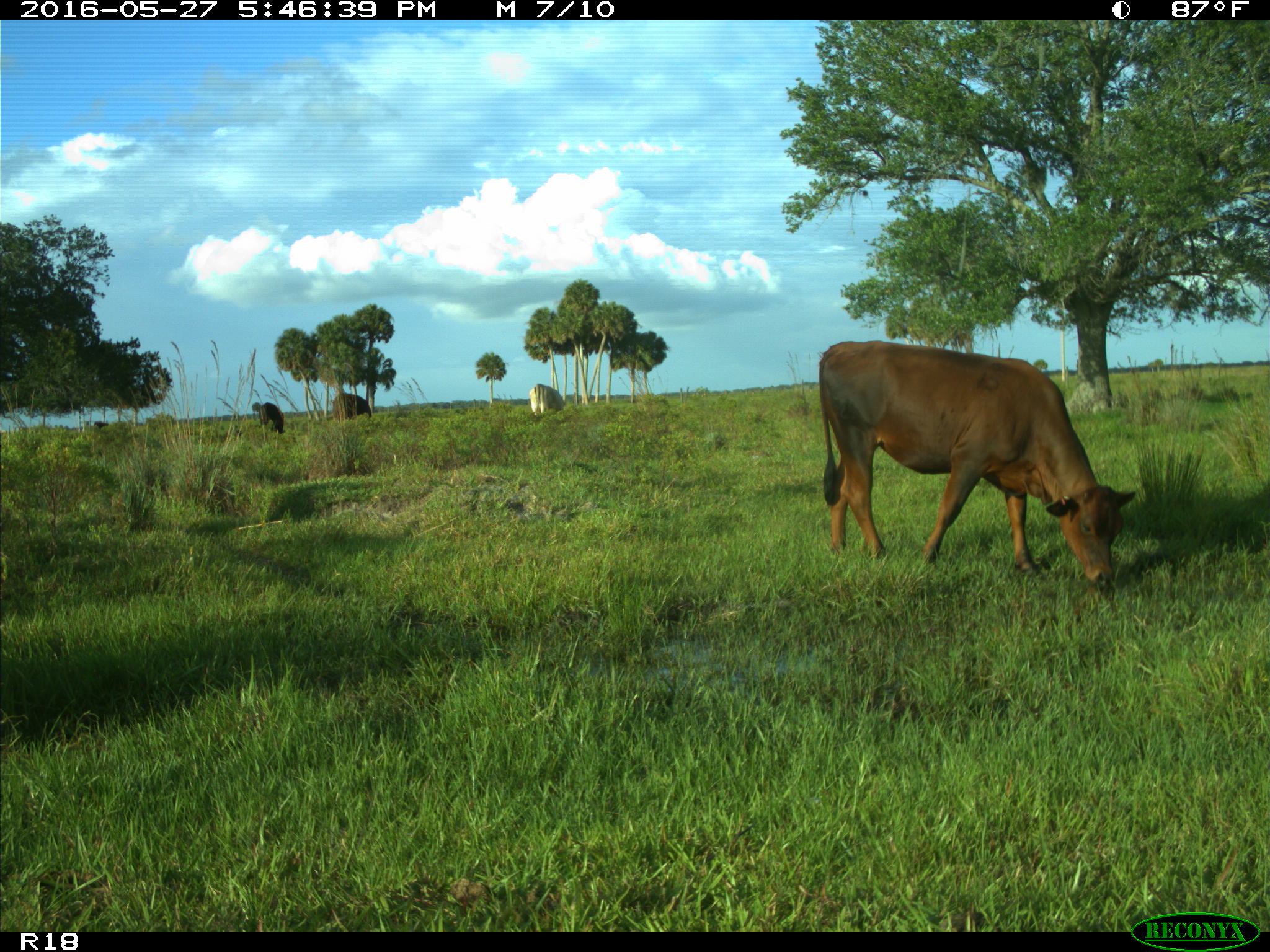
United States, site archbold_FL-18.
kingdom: Animalia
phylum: Chordata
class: Mammalia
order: Artiodactyla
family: Bovidae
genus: Bos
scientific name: Bos taurus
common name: domestic cow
Bos taurus (domestic cow).